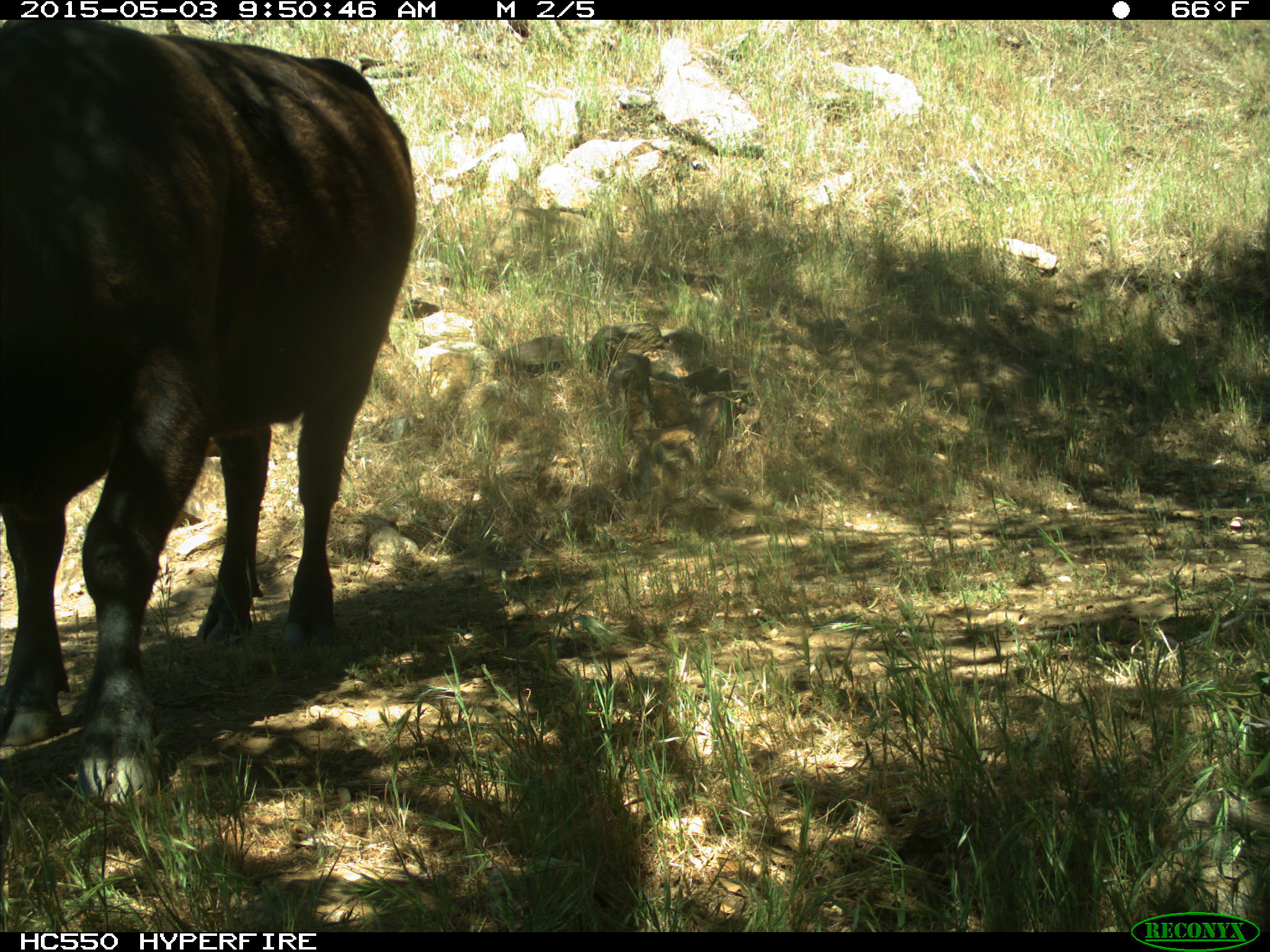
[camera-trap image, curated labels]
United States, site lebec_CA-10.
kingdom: Animalia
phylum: Chordata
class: Mammalia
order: Artiodactyla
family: Bovidae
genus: Bos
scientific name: Bos taurus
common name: domestic cow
Bos taurus (domestic cow).